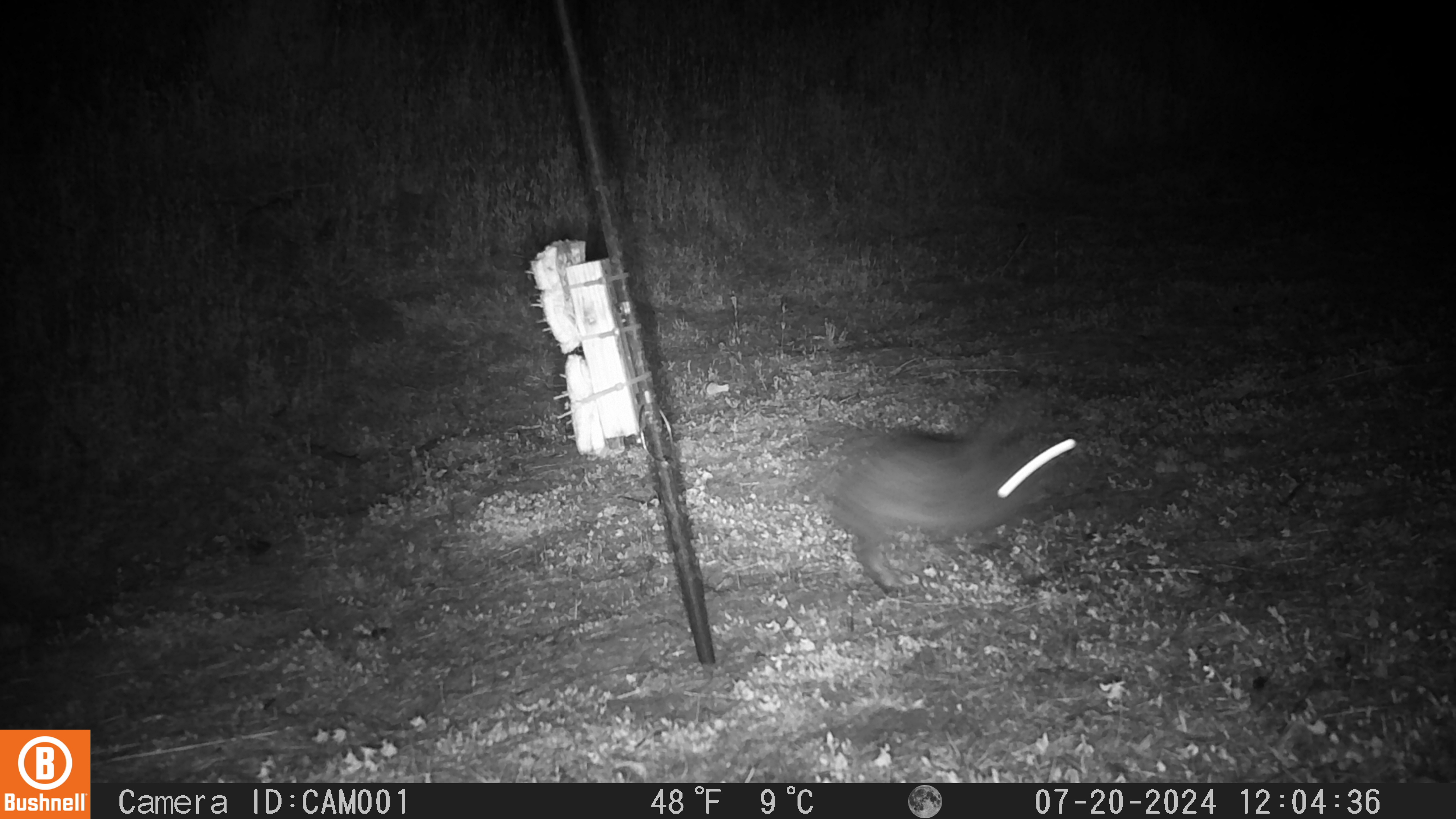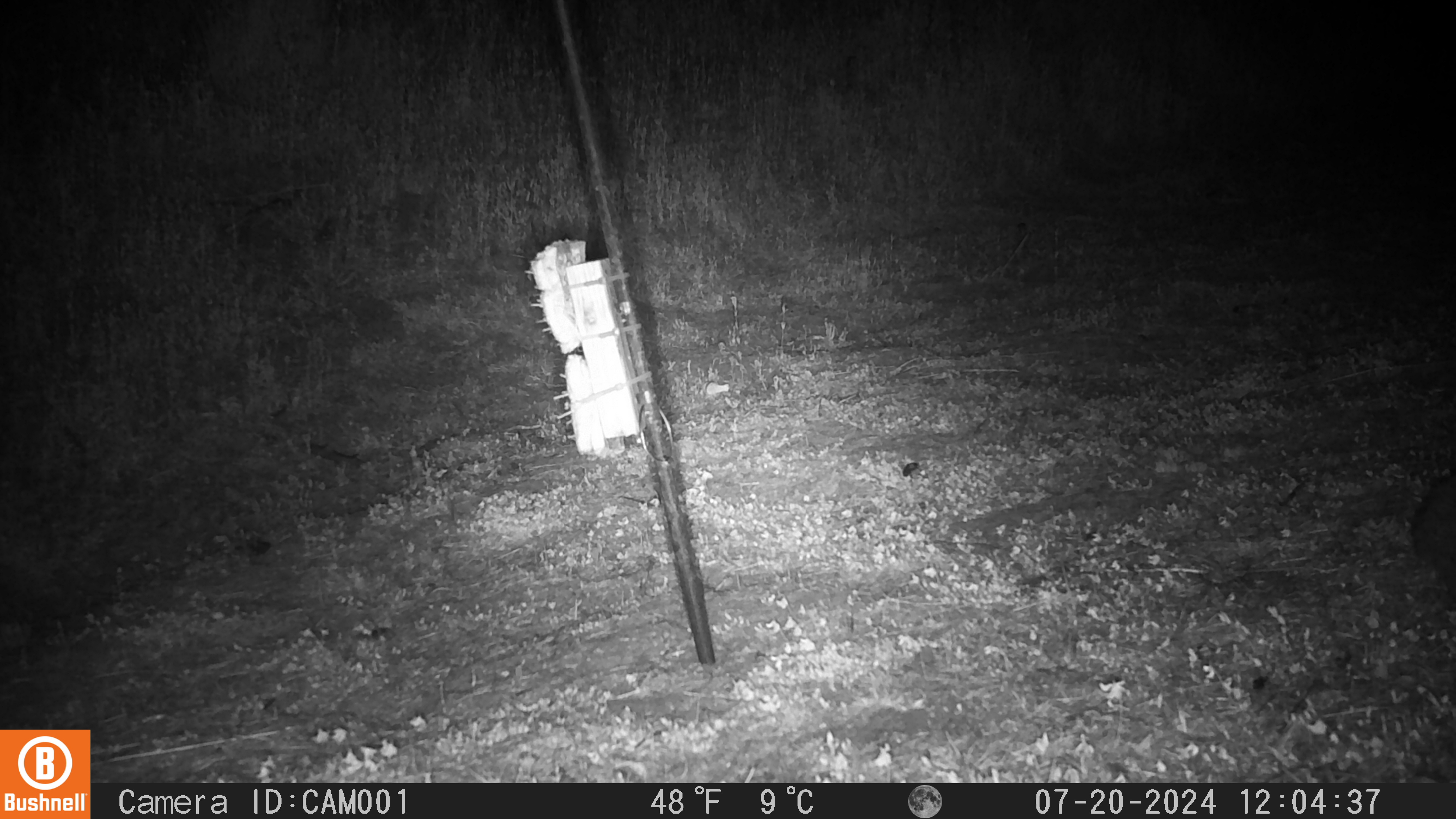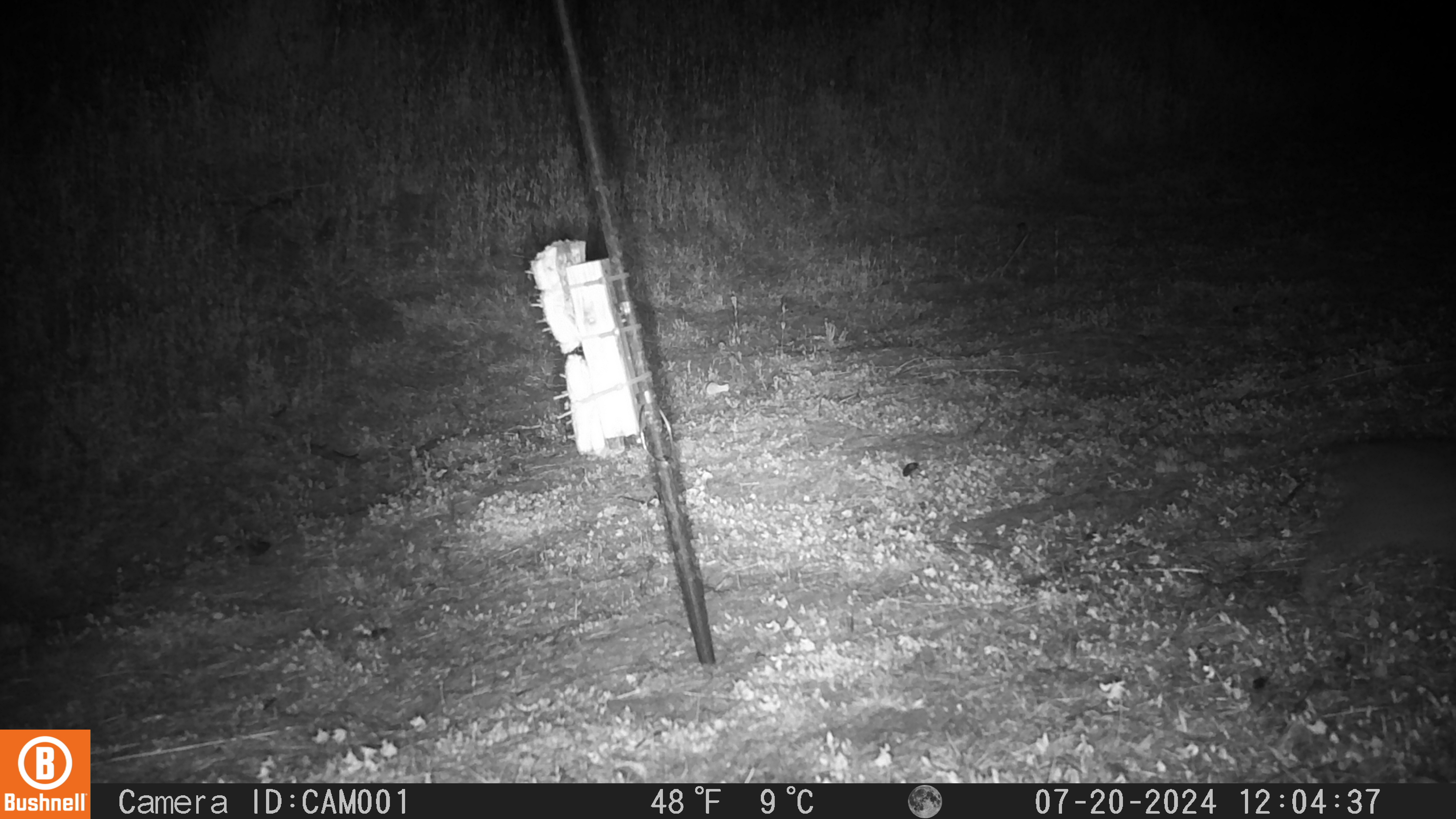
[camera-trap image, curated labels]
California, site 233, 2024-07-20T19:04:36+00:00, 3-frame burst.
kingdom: Animalia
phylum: Chordata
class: Mammalia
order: Lagomorpha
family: Leporidae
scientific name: Leporidae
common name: rabbit